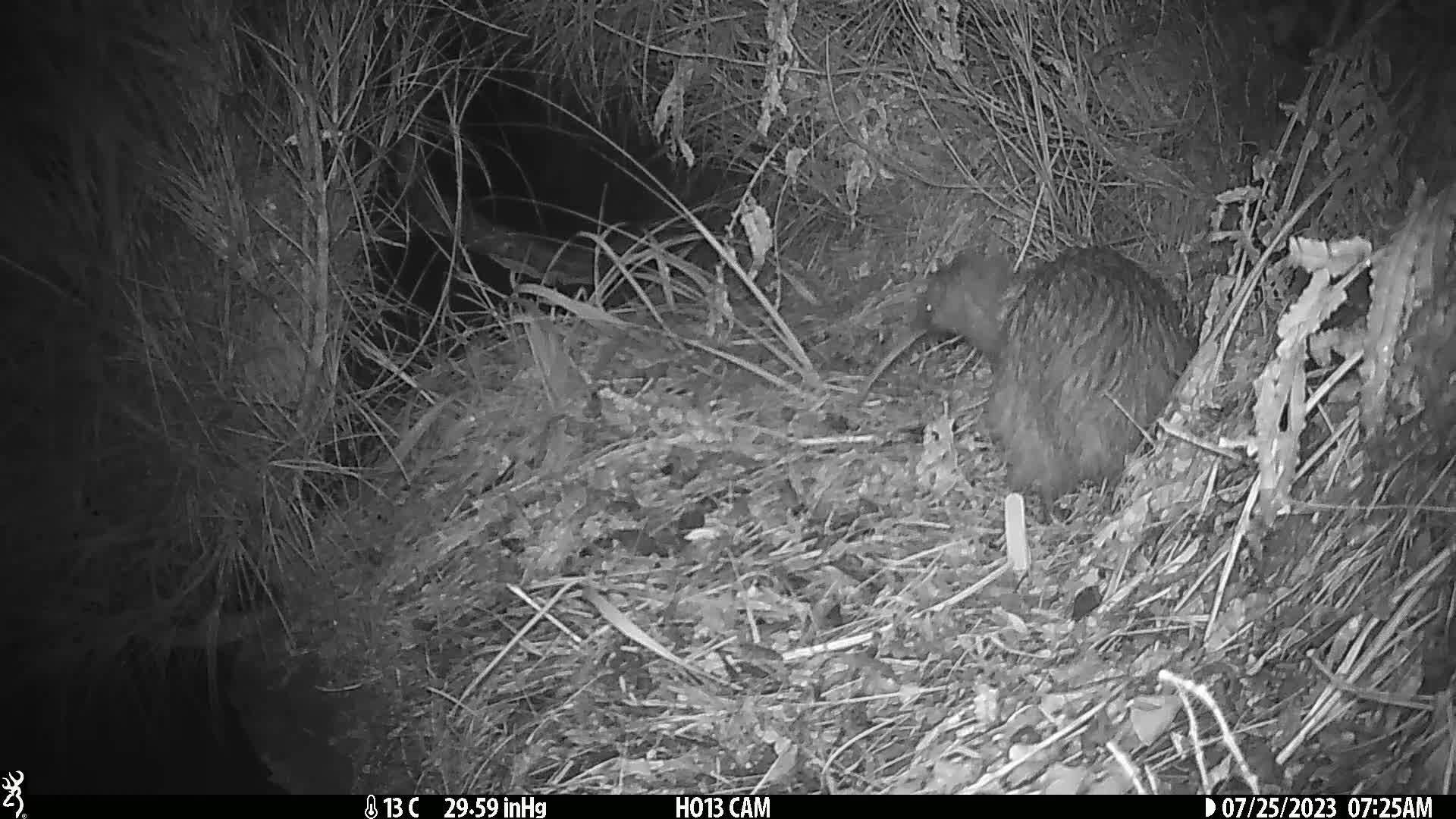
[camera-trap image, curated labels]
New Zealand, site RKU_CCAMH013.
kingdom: Animalia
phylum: Chordata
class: Aves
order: Apterygiformes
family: Apterygidae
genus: Apteryx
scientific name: Apteryx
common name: kiwi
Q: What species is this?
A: Kiwi (Apteryx).